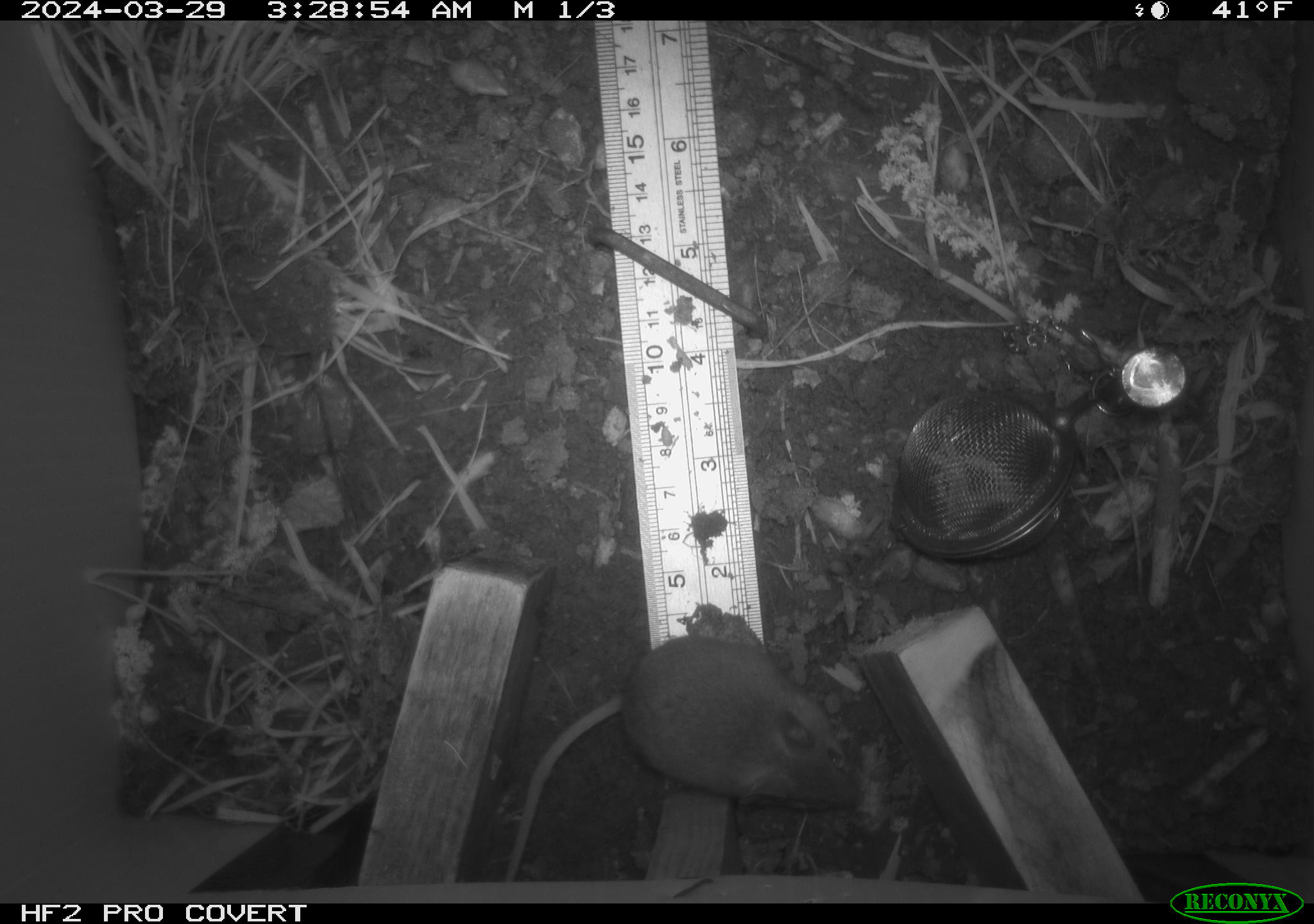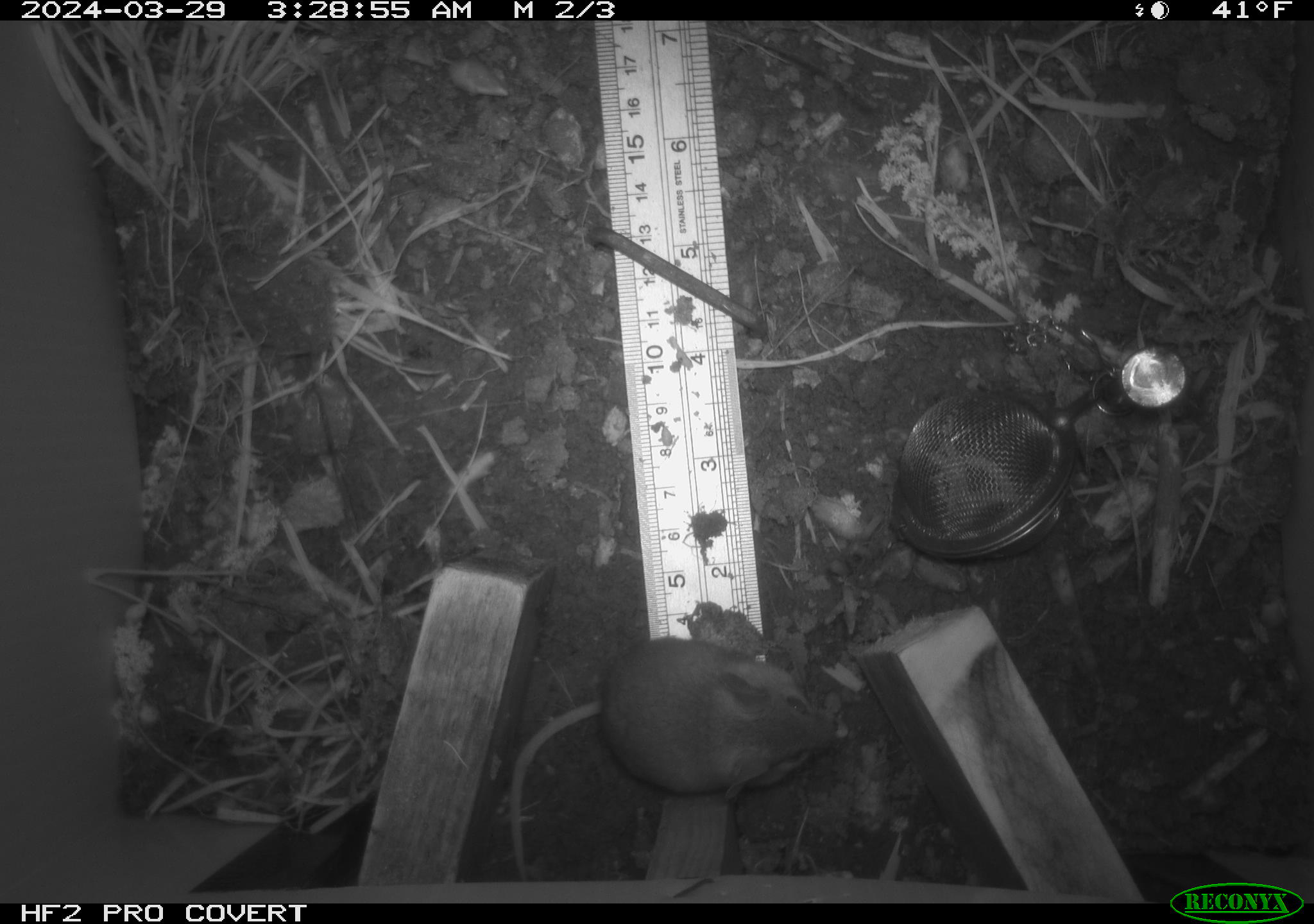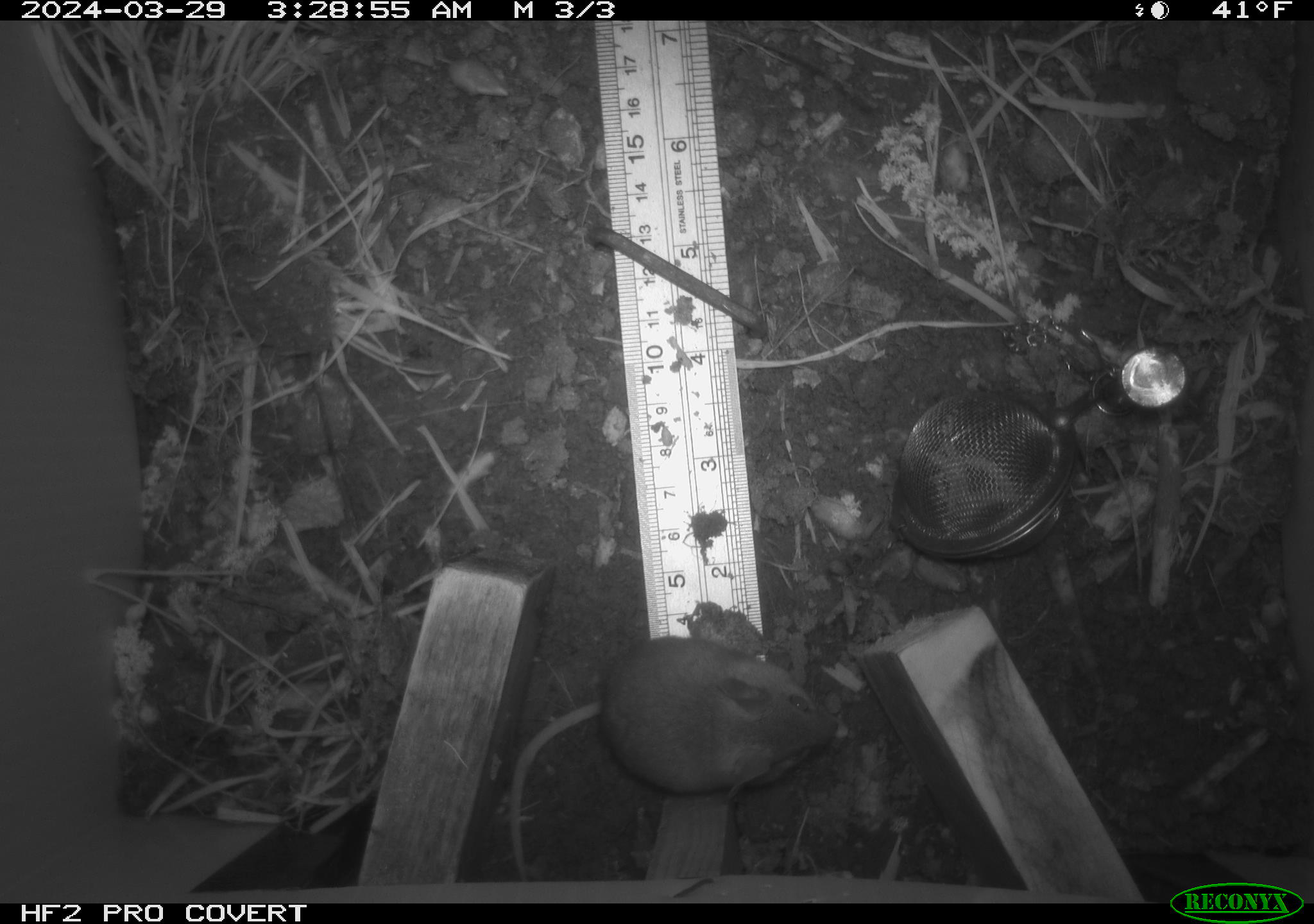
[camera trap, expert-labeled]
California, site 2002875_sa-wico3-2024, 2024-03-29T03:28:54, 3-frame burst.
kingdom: Animalia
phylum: Chordata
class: Mammalia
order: Rodentia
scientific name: Rodentia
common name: mouse species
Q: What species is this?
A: Mouse species (Rodentia).